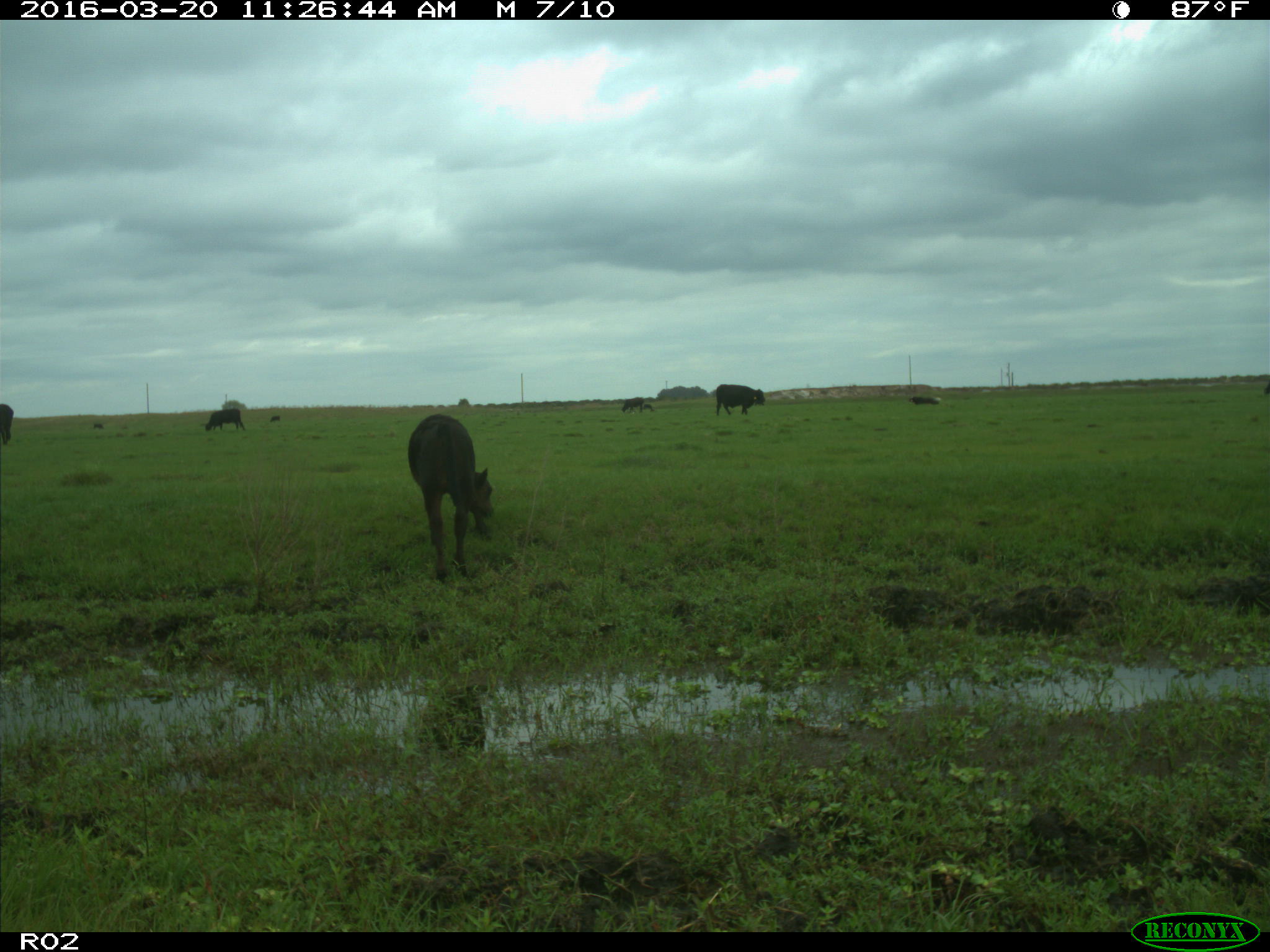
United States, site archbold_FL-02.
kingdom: Animalia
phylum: Chordata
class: Mammalia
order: Artiodactyla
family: Bovidae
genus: Bos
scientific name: Bos taurus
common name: domestic cow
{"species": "Bos taurus (domestic cow)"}